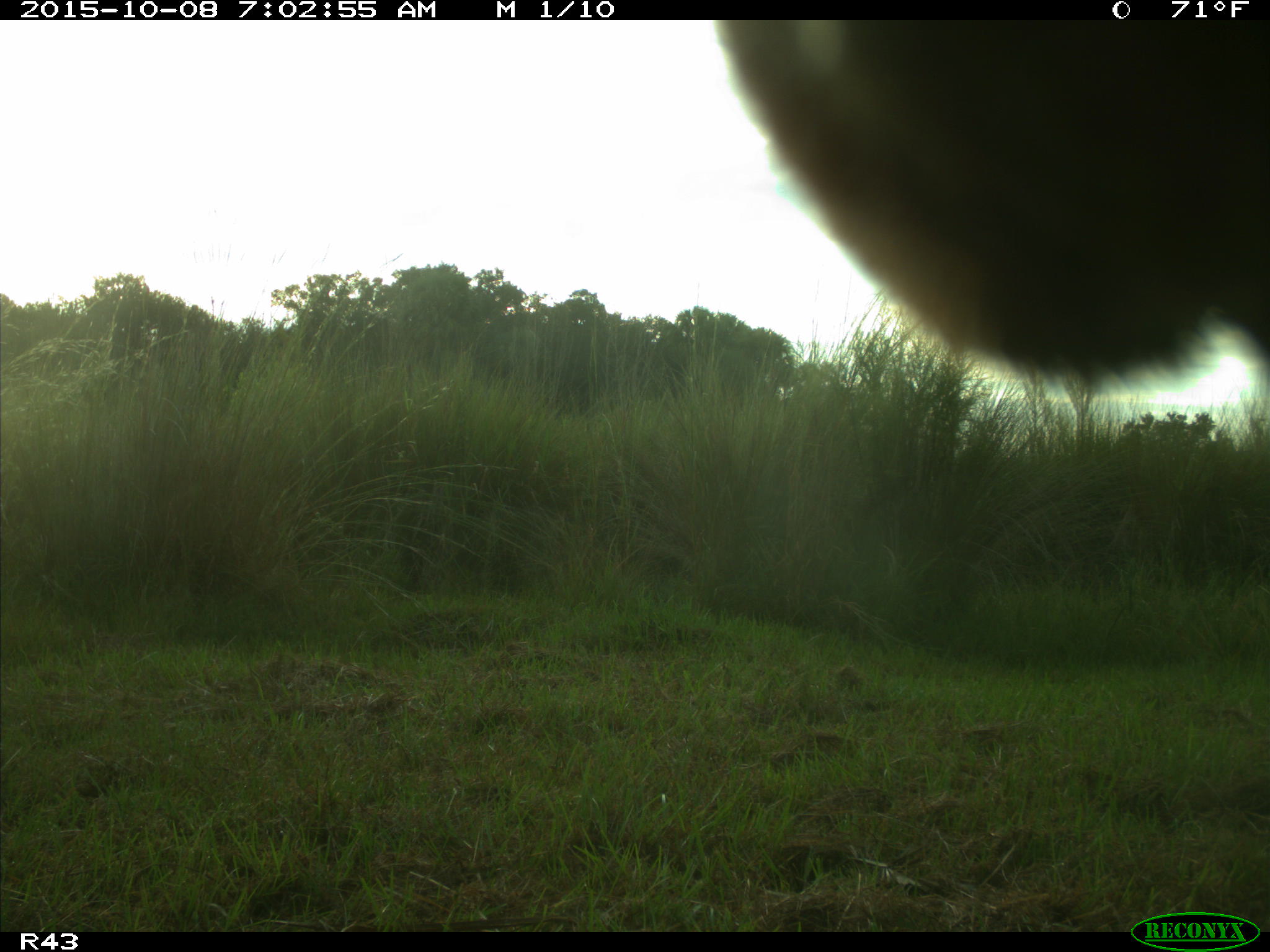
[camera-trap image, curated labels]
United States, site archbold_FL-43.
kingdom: Animalia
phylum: Chordata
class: Mammalia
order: Artiodactyla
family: Bovidae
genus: Bos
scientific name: Bos taurus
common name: domestic cow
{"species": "Bos taurus (domestic cow)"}